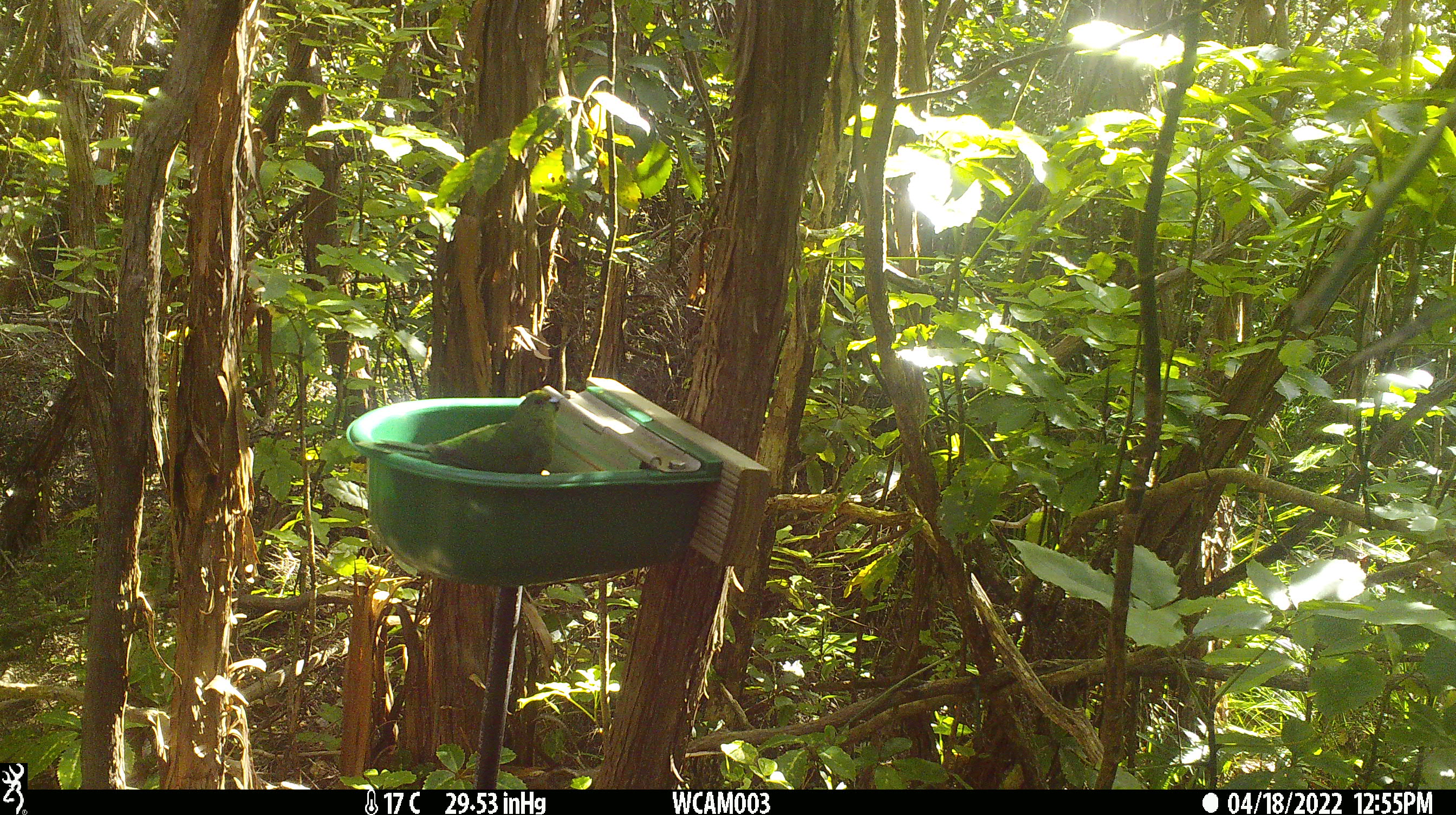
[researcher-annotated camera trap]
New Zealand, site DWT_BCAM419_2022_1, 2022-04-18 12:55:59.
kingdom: Animalia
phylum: Chordata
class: Aves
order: Psittaciformes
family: Psittaculidae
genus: Cyanoramphus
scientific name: Cyanoramphus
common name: parakeet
Parakeet (Cyanoramphus).